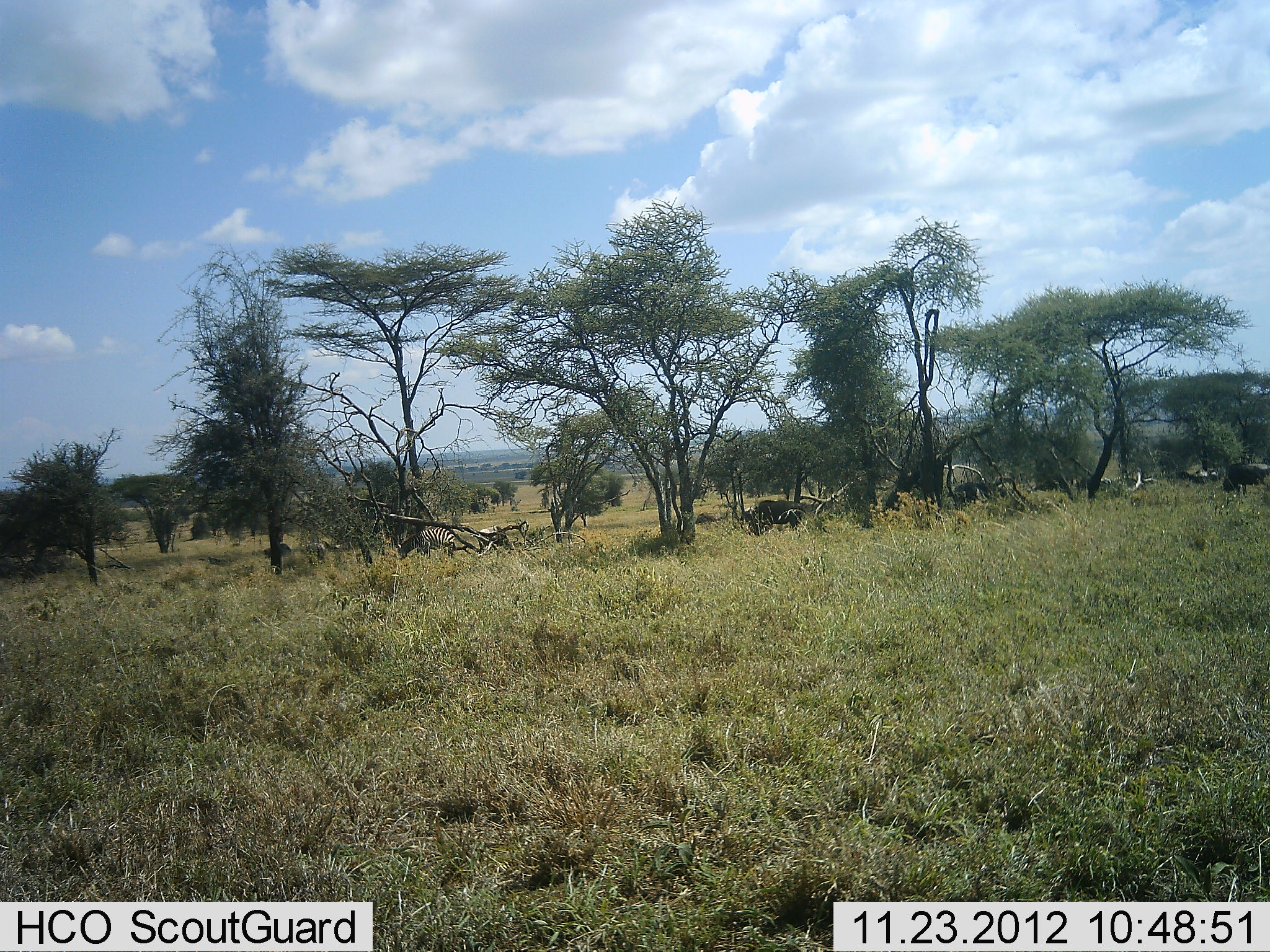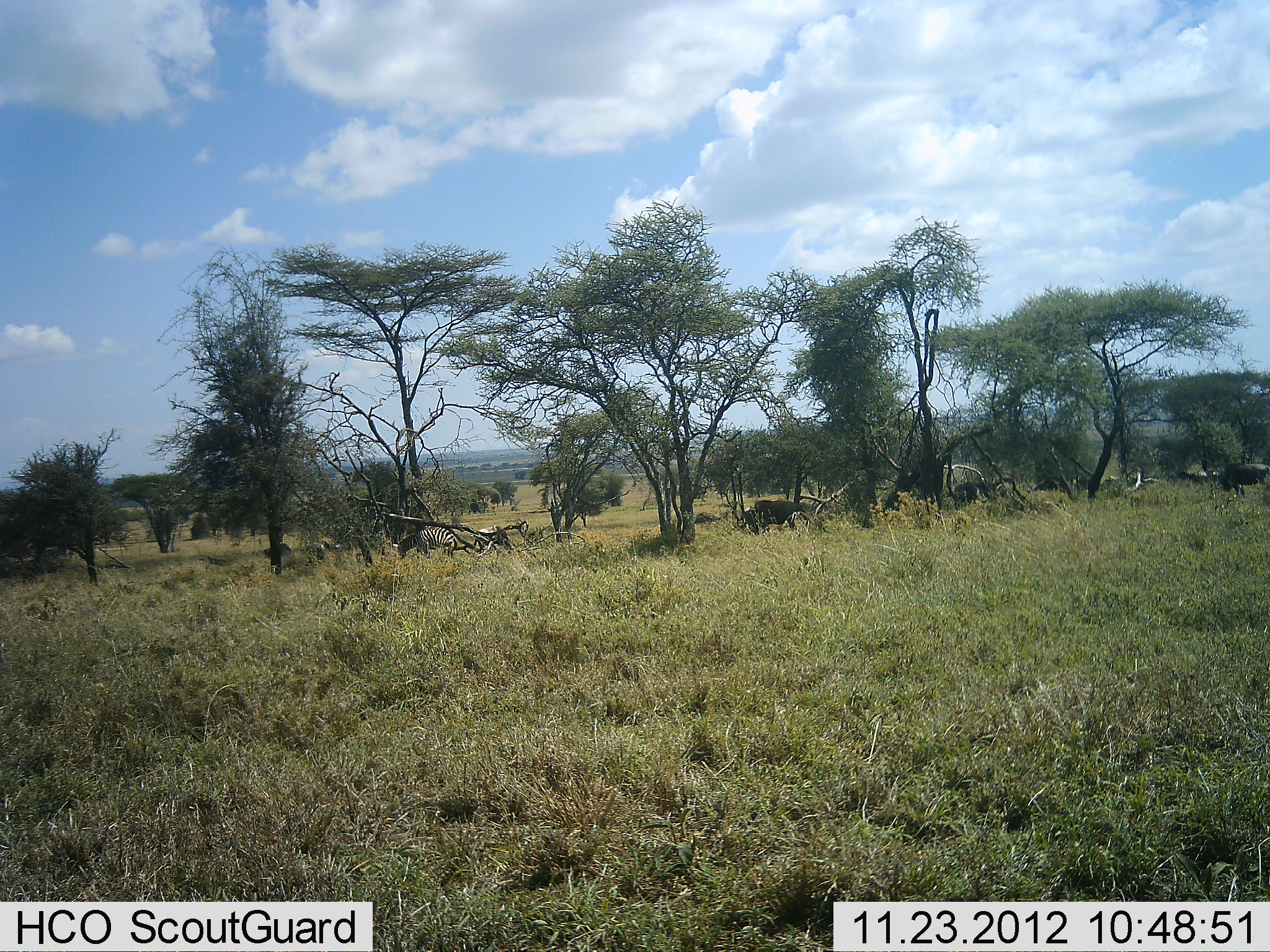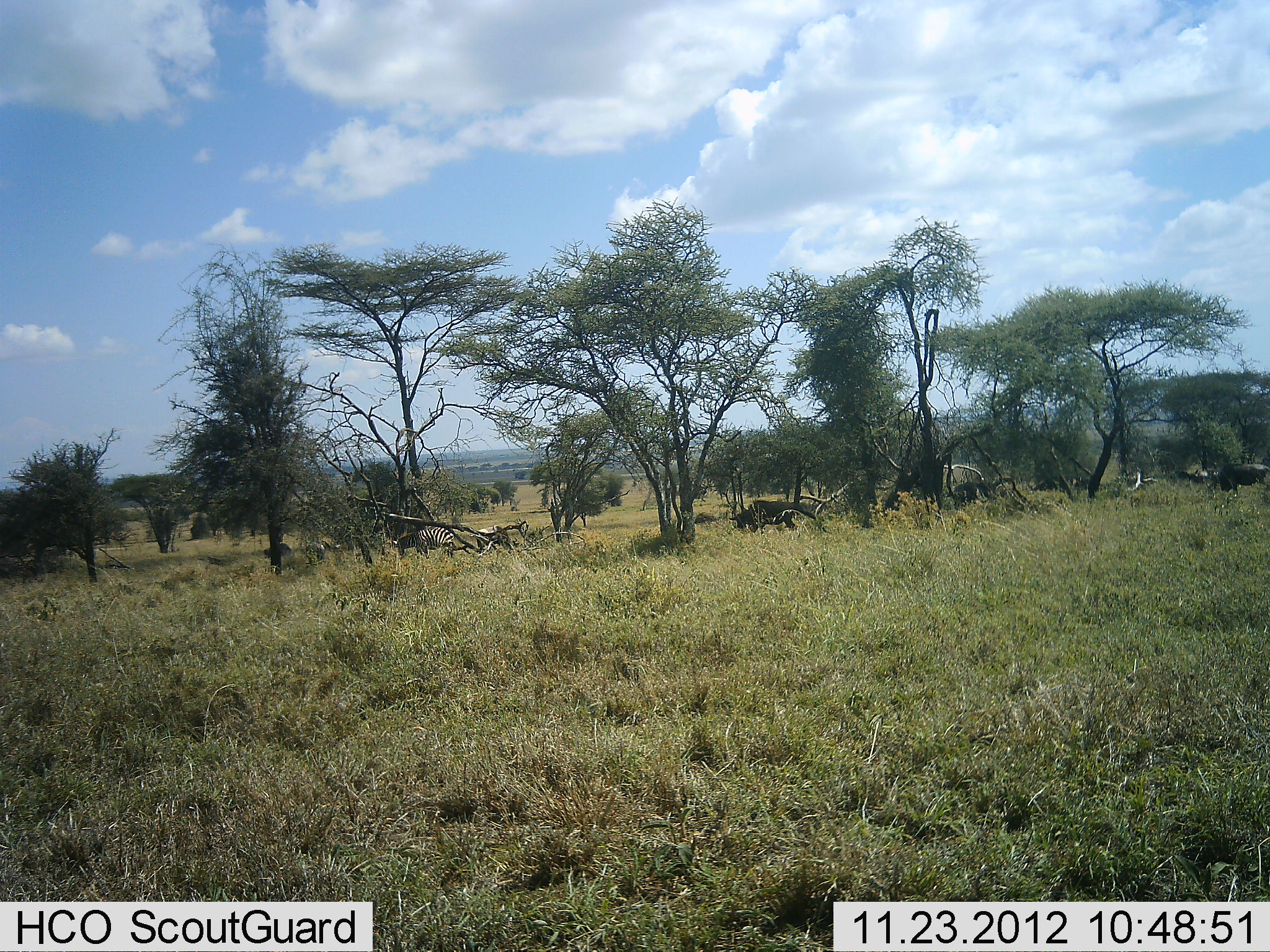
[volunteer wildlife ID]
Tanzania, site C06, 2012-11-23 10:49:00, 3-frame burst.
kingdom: Animalia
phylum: Chordata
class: Mammalia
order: Artiodactyla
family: Bovidae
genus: Connochaetes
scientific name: Connochaetes taurinus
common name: blue wildebeest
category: wildebeest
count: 5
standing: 24%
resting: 6%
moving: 35%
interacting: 0%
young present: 0%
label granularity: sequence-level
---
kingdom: Animalia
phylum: Chordata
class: Mammalia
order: Perissodactyla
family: Equidae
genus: Equus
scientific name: Equus quagga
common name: plains zebra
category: zebra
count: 1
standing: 18%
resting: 0%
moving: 0%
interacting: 0%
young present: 0%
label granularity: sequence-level